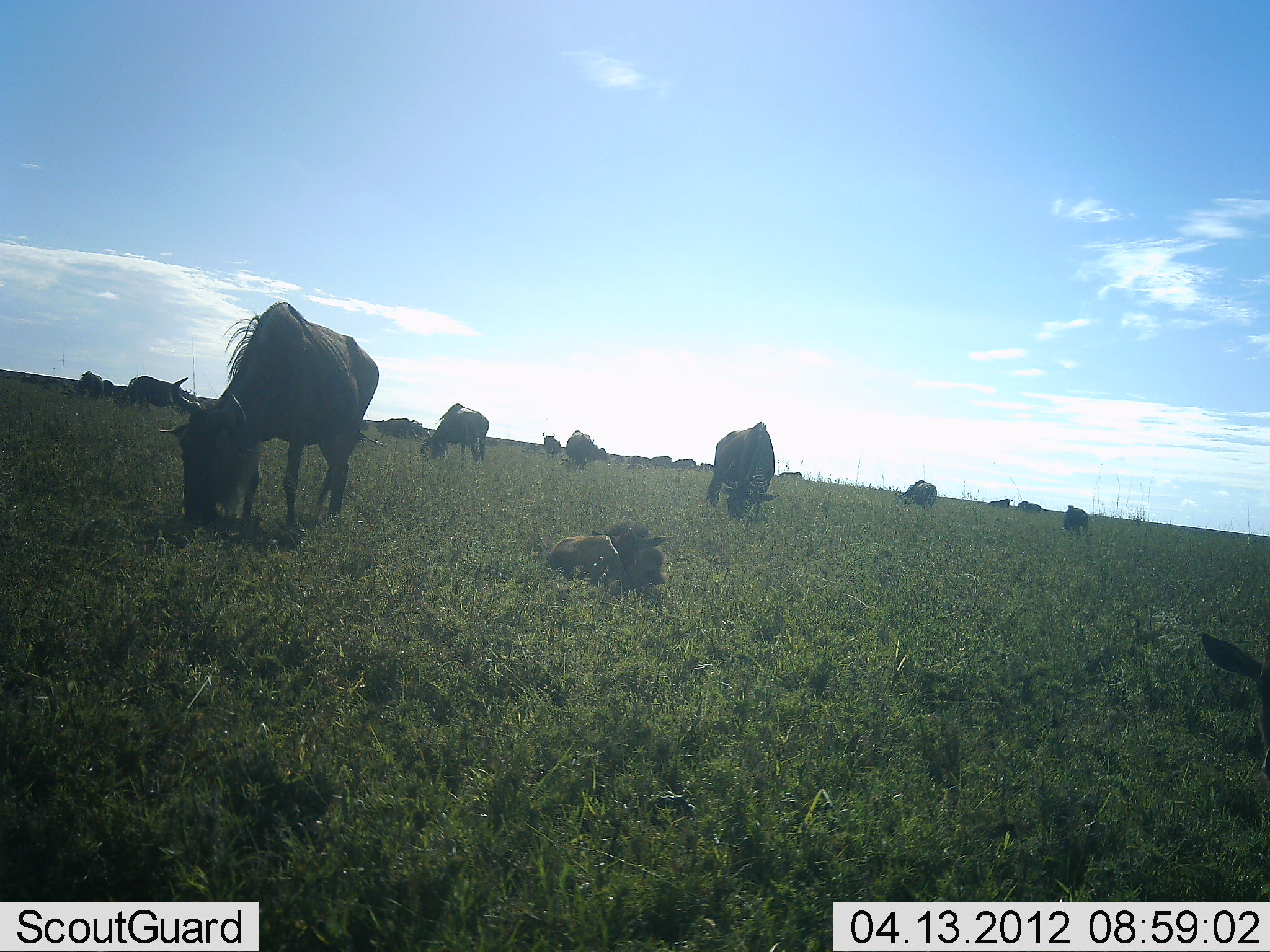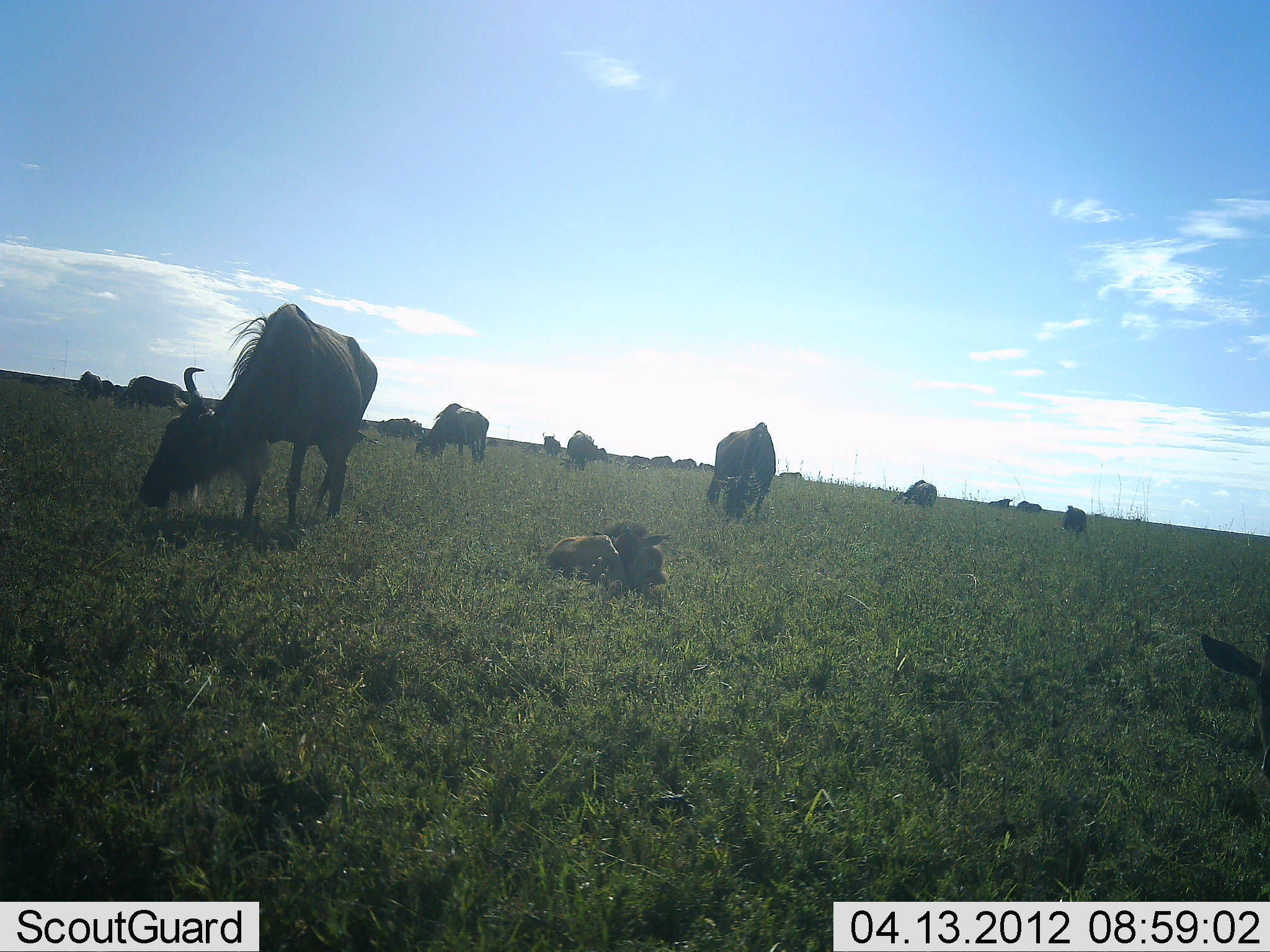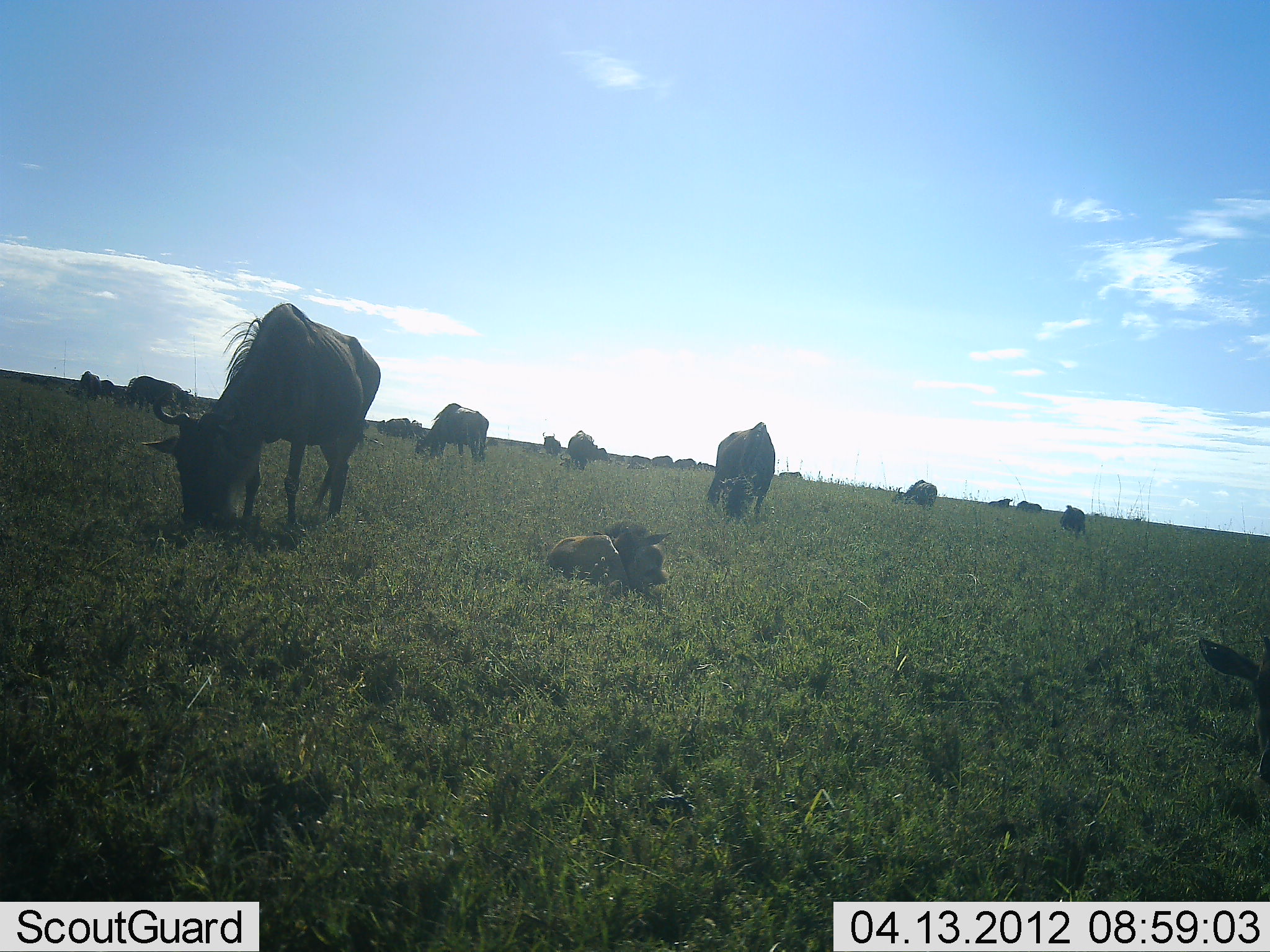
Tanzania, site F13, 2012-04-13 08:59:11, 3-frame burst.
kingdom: Animalia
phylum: Chordata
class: Mammalia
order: Artiodactyla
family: Bovidae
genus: Connochaetes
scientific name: Connochaetes taurinus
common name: blue wildebeest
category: wildebeest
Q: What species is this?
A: Wildebeest (blue wildebeest) (Connochaetes taurinus).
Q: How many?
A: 11-50.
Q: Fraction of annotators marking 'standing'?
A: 50%.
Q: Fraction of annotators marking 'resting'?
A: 55%.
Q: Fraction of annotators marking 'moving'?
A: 14%.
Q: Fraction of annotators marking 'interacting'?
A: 5%.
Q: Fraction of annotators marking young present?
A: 50%.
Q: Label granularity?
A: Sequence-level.